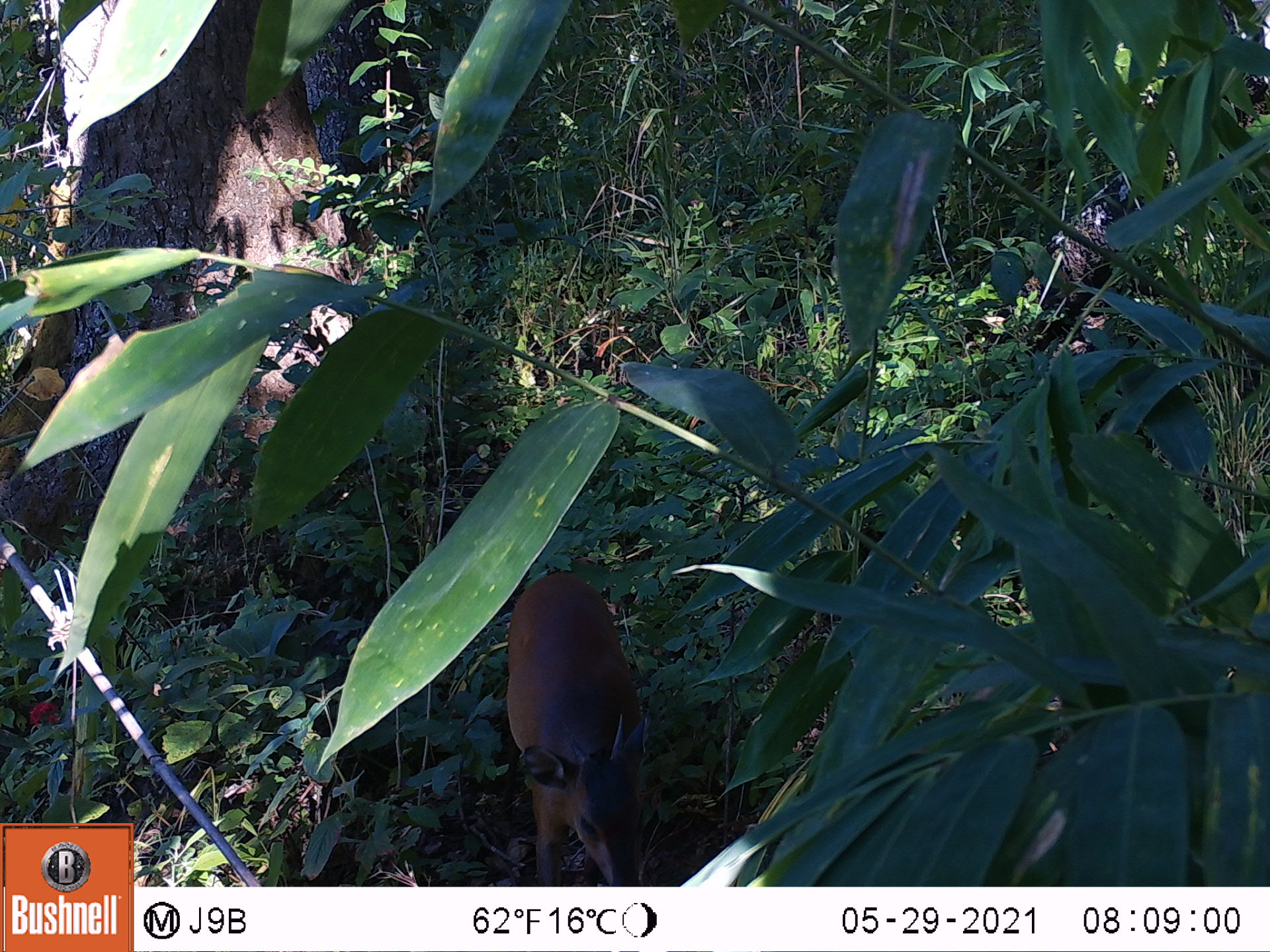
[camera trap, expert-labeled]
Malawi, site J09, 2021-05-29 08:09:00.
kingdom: Animalia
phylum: Chordata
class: Mammalia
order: Artiodactyla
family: Bovidae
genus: Cephalophorus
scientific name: Cephalophorus natalensis natalensis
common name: red duiker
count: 1